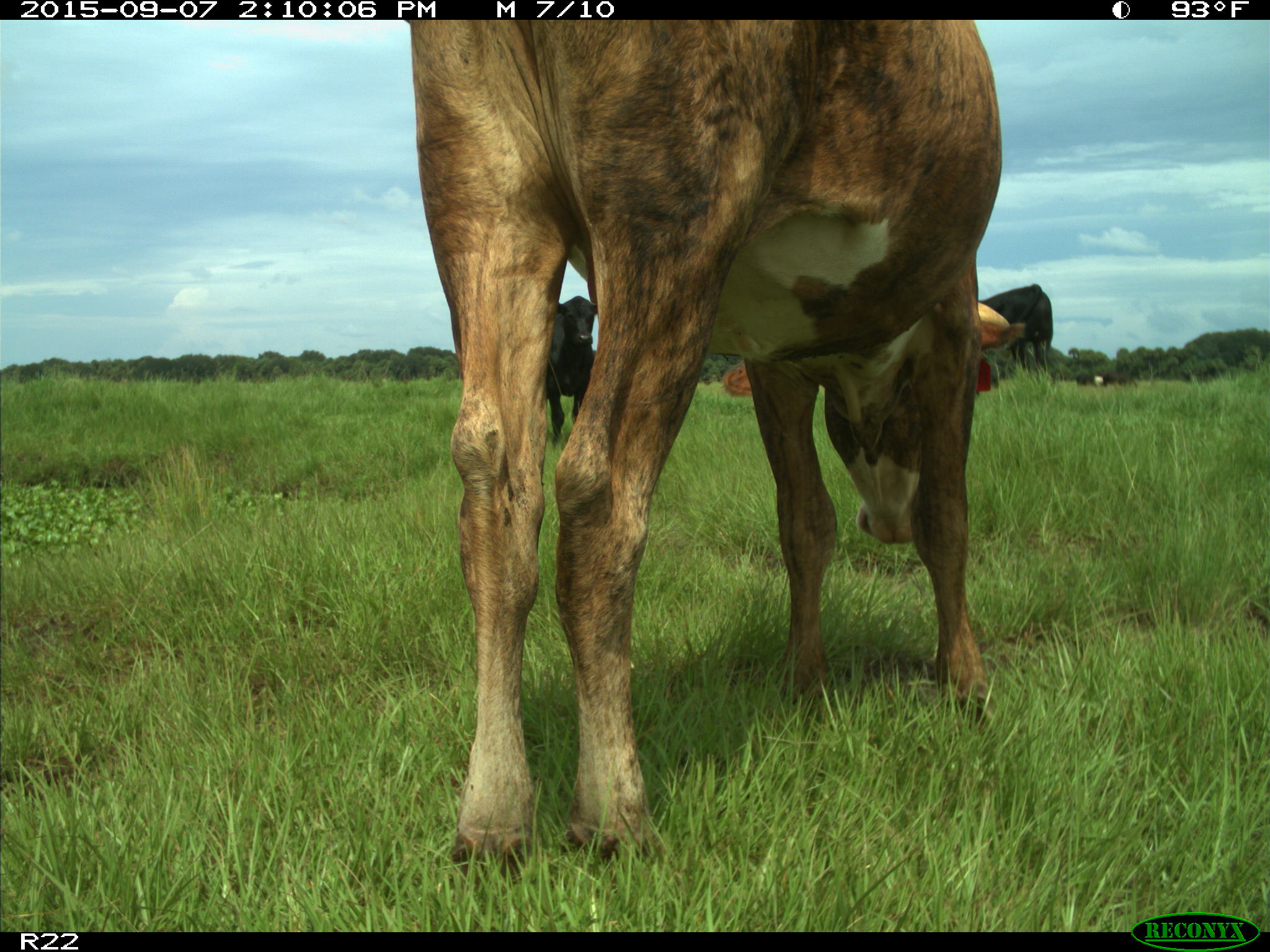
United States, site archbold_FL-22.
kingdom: Animalia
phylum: Chordata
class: Mammalia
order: Artiodactyla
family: Bovidae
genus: Bos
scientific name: Bos taurus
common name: domestic cow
Bos taurus (domestic cow).